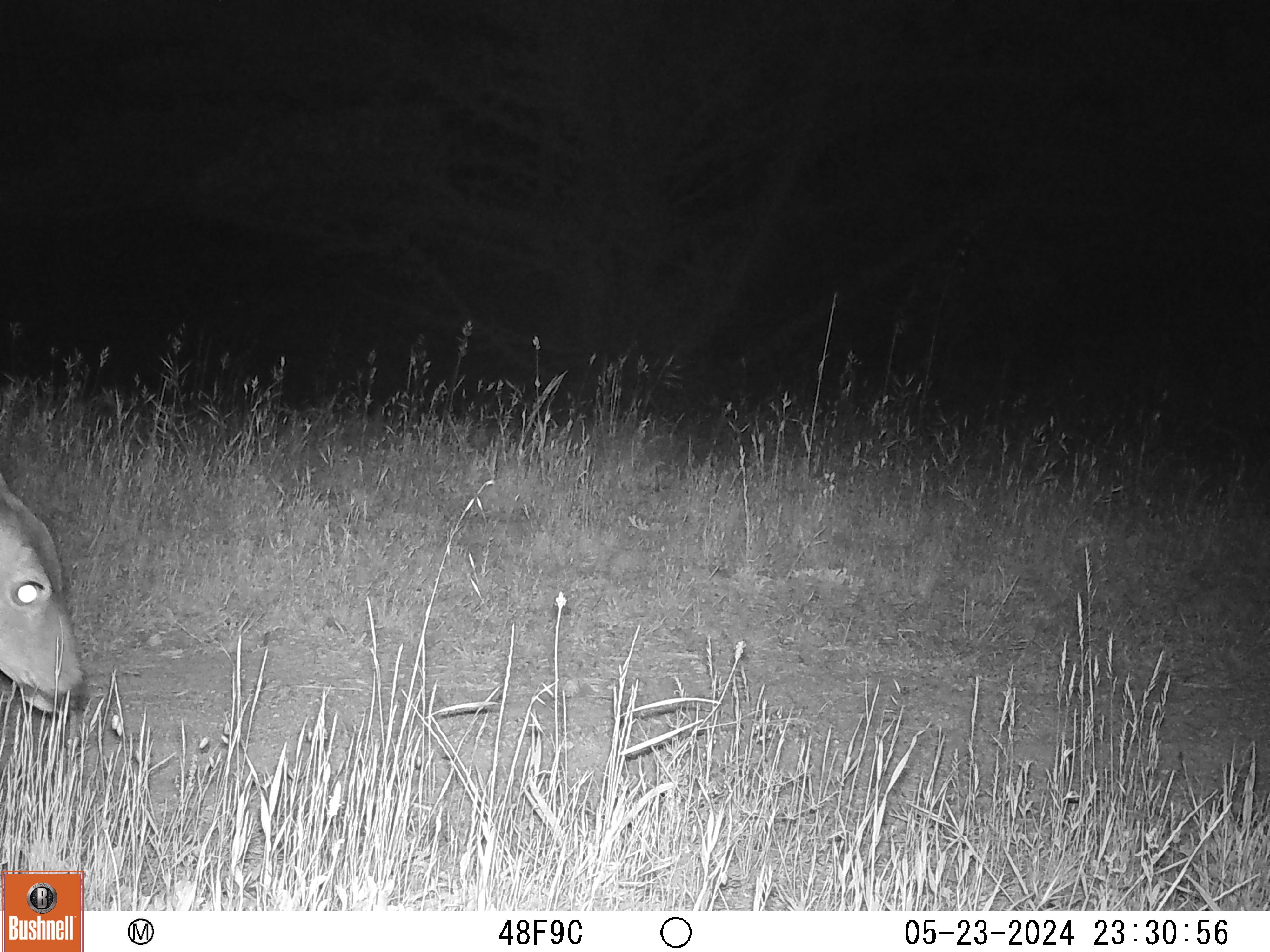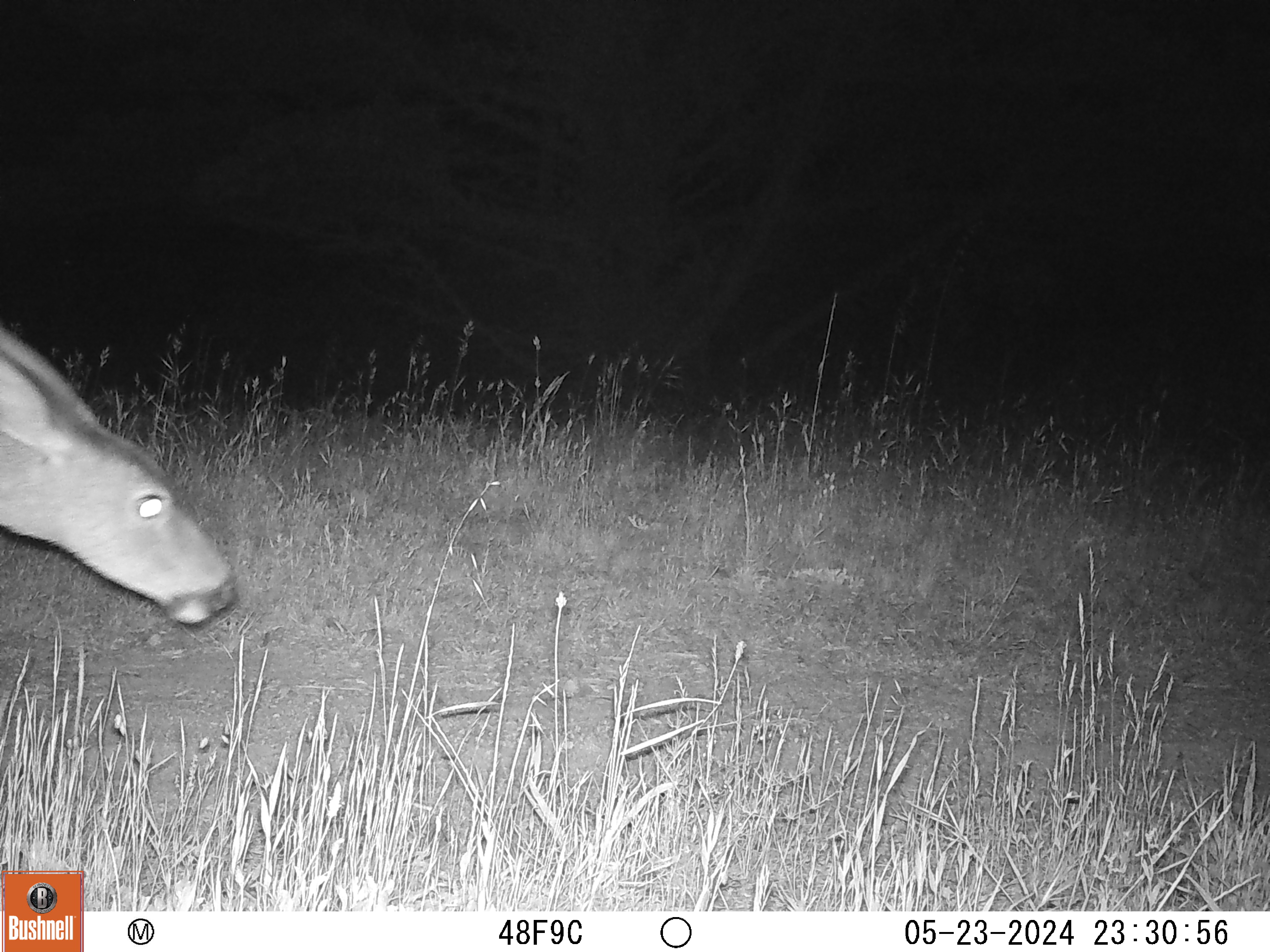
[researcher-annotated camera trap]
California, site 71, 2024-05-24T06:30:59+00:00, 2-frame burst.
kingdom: Animalia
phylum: Chordata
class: Mammalia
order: Artiodactyla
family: Cervidae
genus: Odocoileus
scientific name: Odocoileus hemionus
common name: mule deer